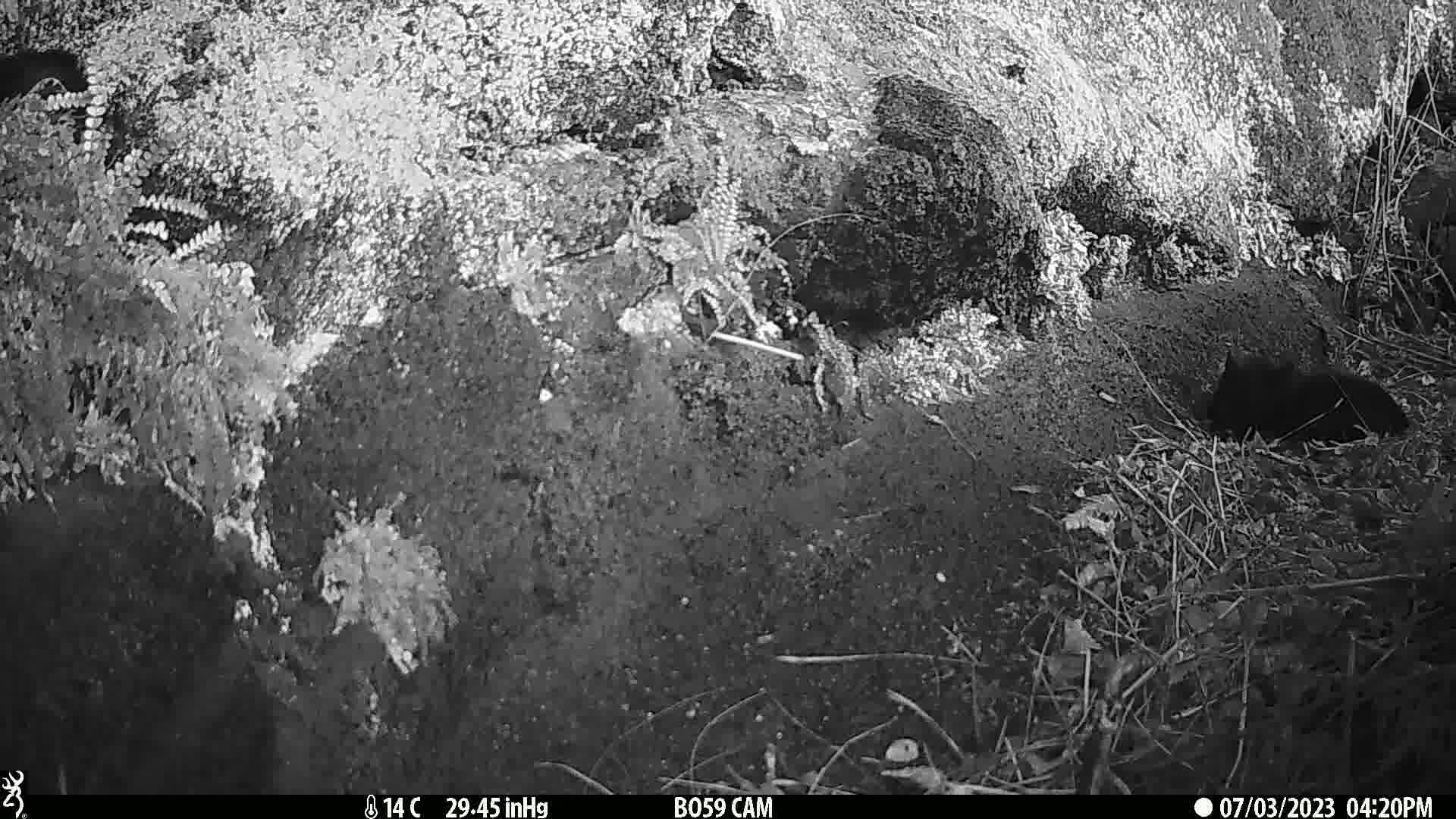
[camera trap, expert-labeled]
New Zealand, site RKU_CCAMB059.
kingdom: Animalia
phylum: Chordata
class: Mammalia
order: Carnivora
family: Felidae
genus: Felis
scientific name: Felis catus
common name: domestic cat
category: cat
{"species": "cat (domestic cat) (Felis catus)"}